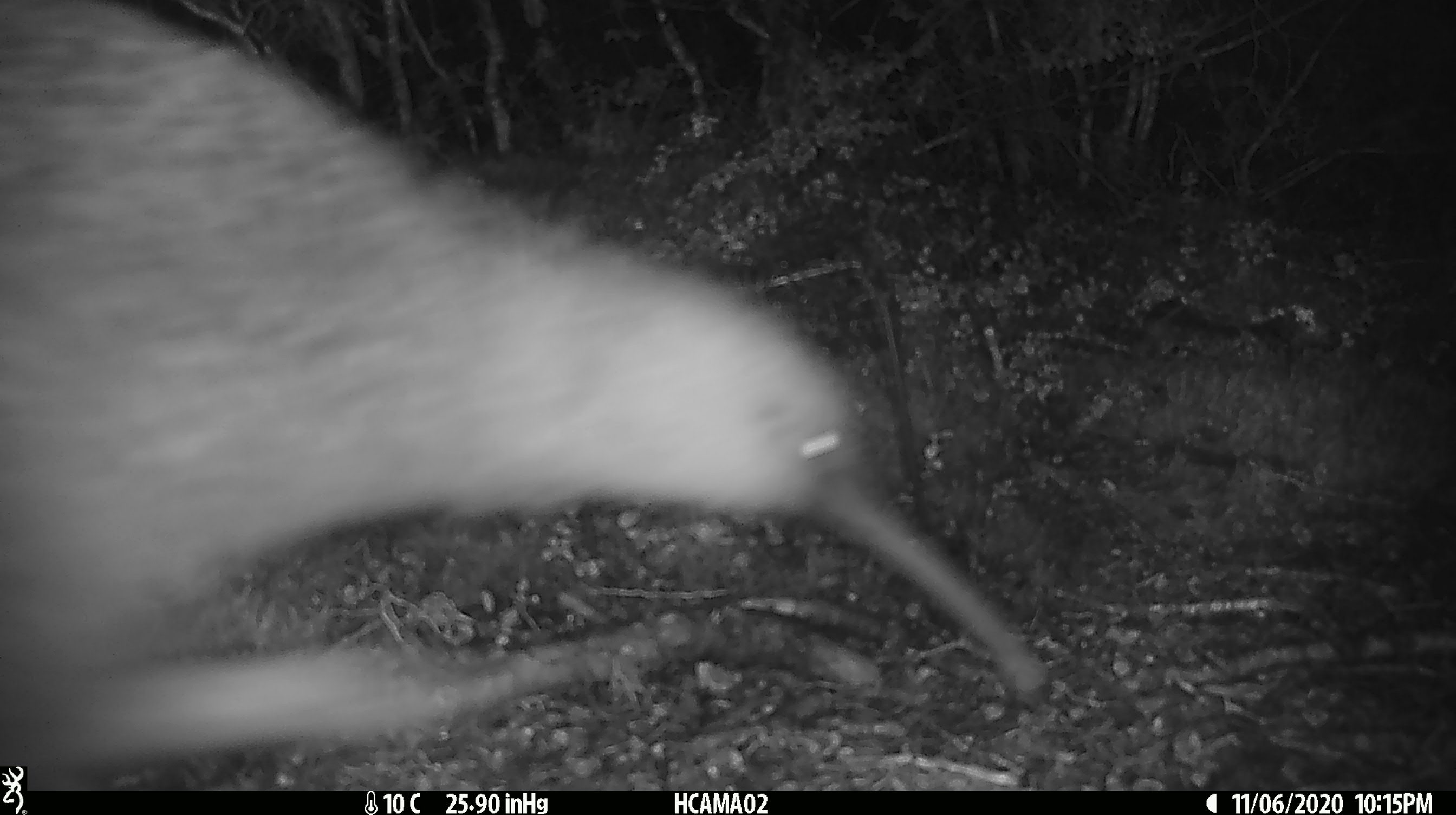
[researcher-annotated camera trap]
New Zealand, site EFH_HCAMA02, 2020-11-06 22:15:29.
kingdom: Animalia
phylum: Chordata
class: Aves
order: Apterygiformes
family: Apterygidae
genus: Apteryx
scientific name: Apteryx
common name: kiwi